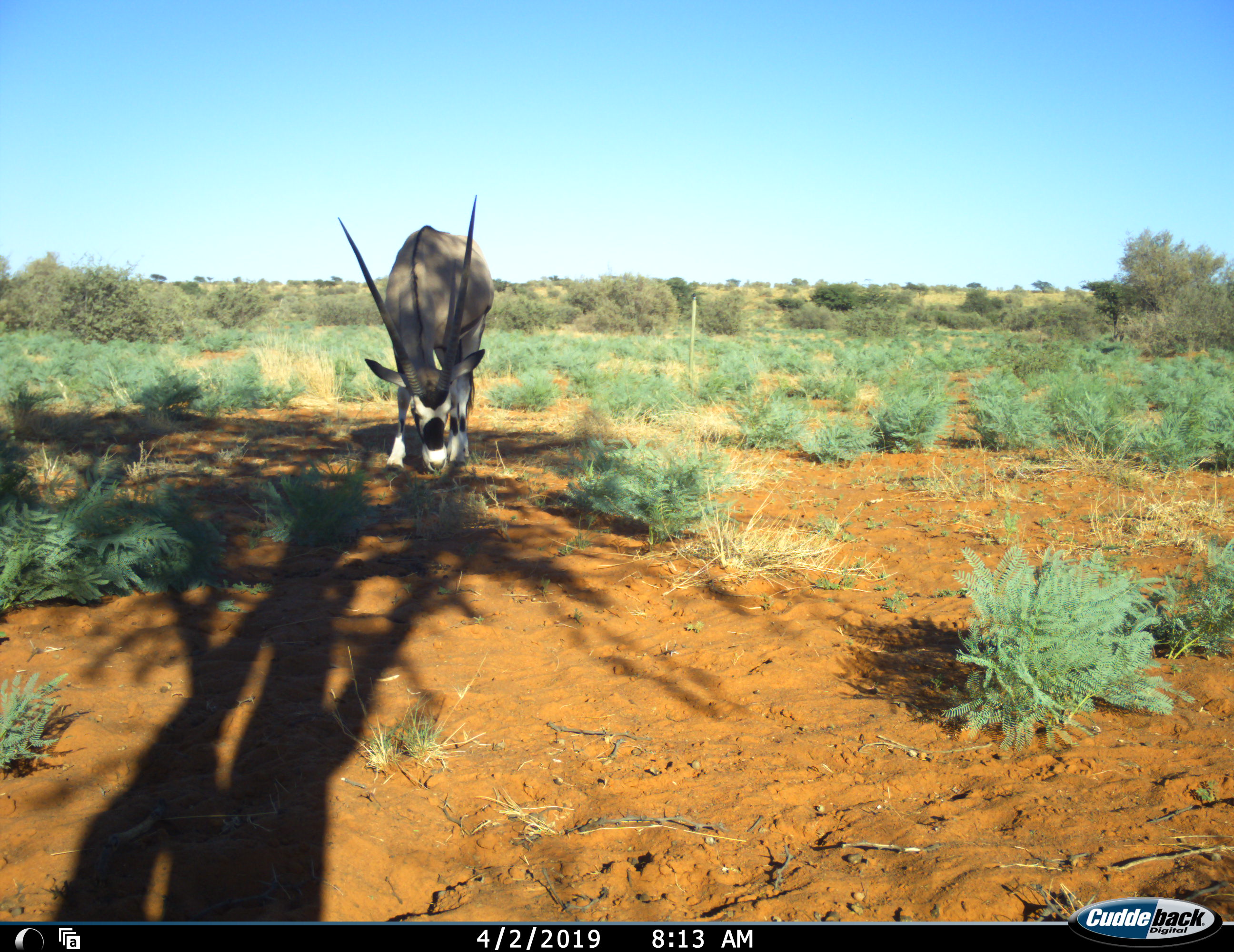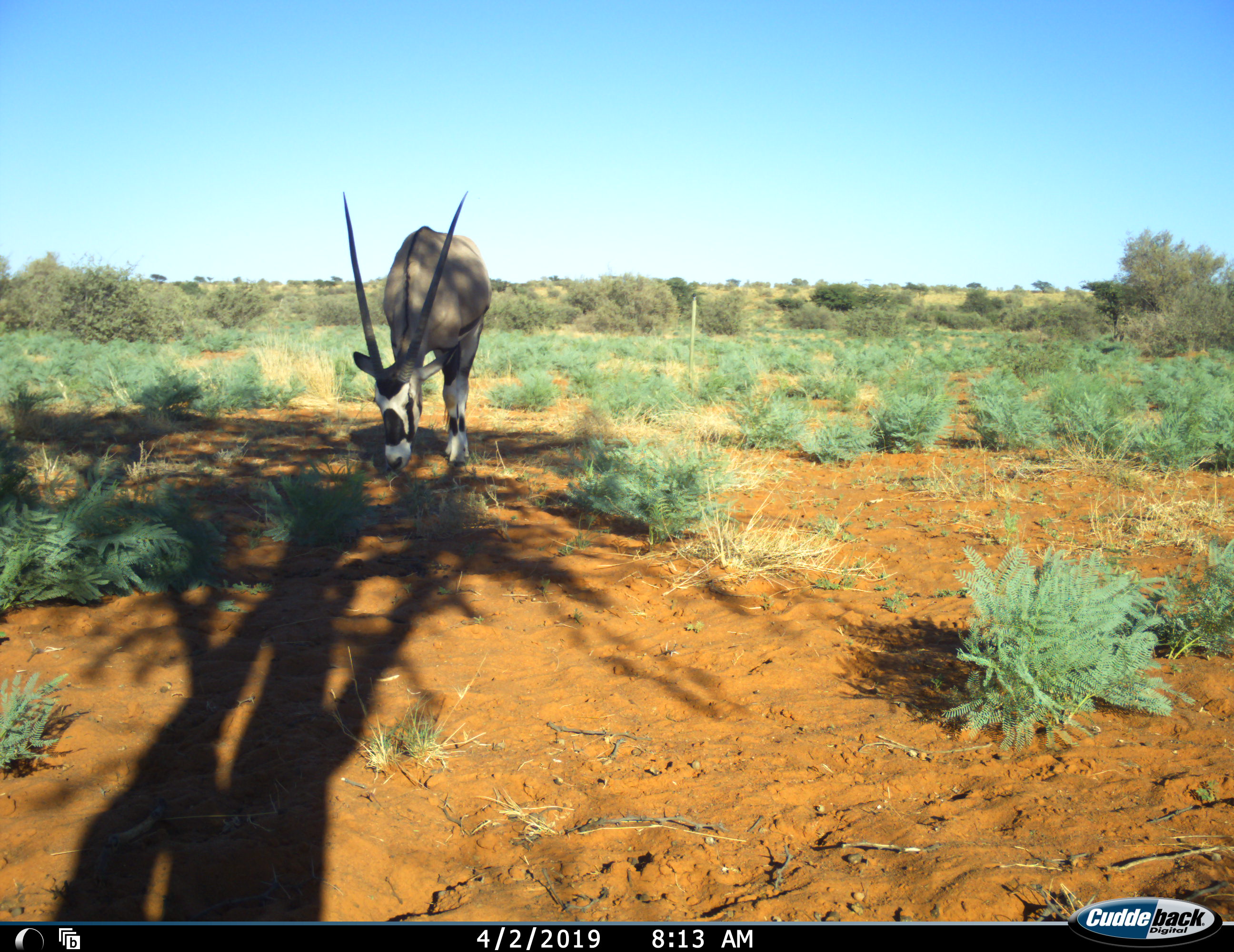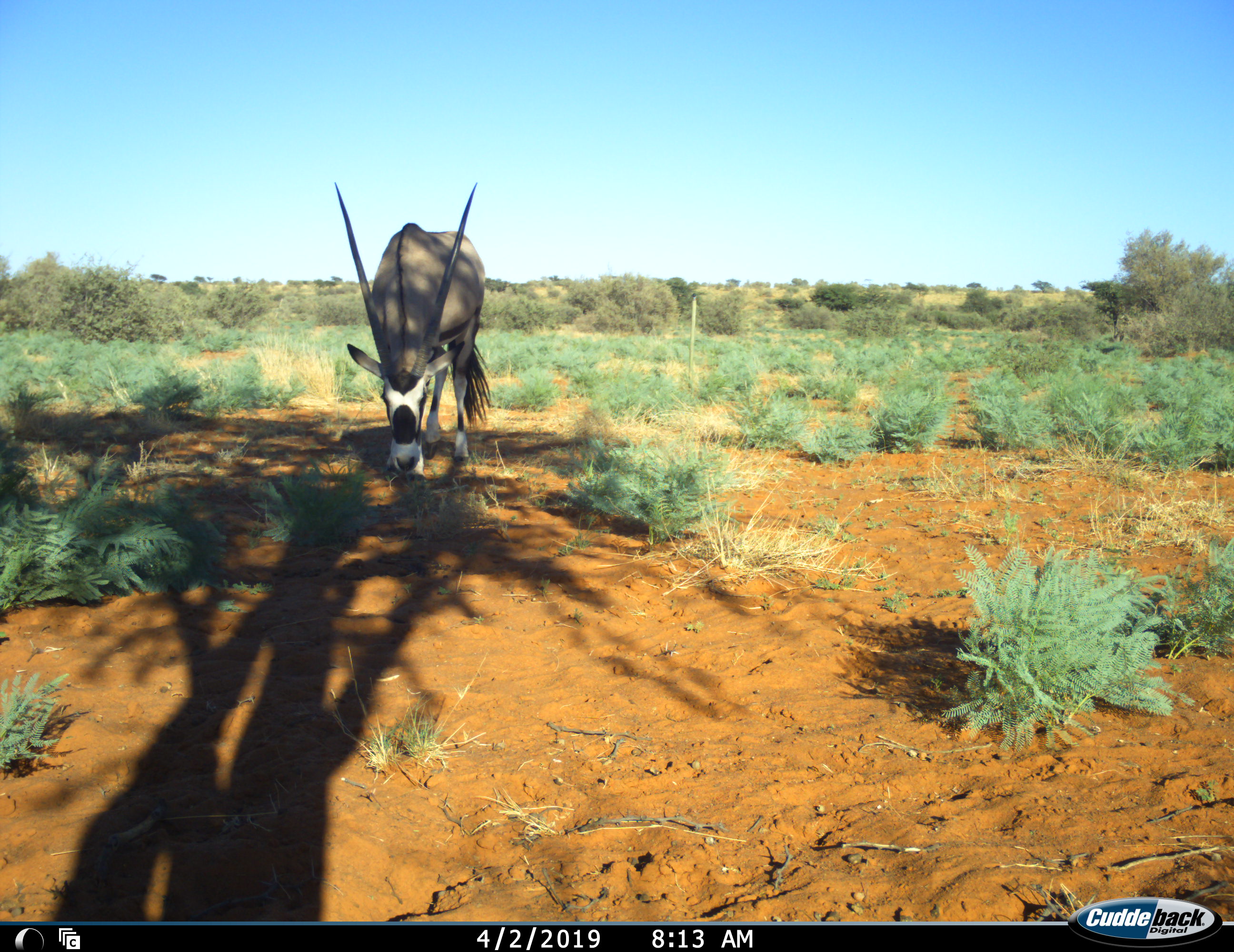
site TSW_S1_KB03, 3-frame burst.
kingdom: Animalia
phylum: Chordata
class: Mammalia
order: Artiodactyla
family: Bovidae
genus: Oryx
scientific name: Oryx gazella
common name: gemsbok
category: oryx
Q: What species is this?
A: Oryx (gemsbok) (Oryx gazella).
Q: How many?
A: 1.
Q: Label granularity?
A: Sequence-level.